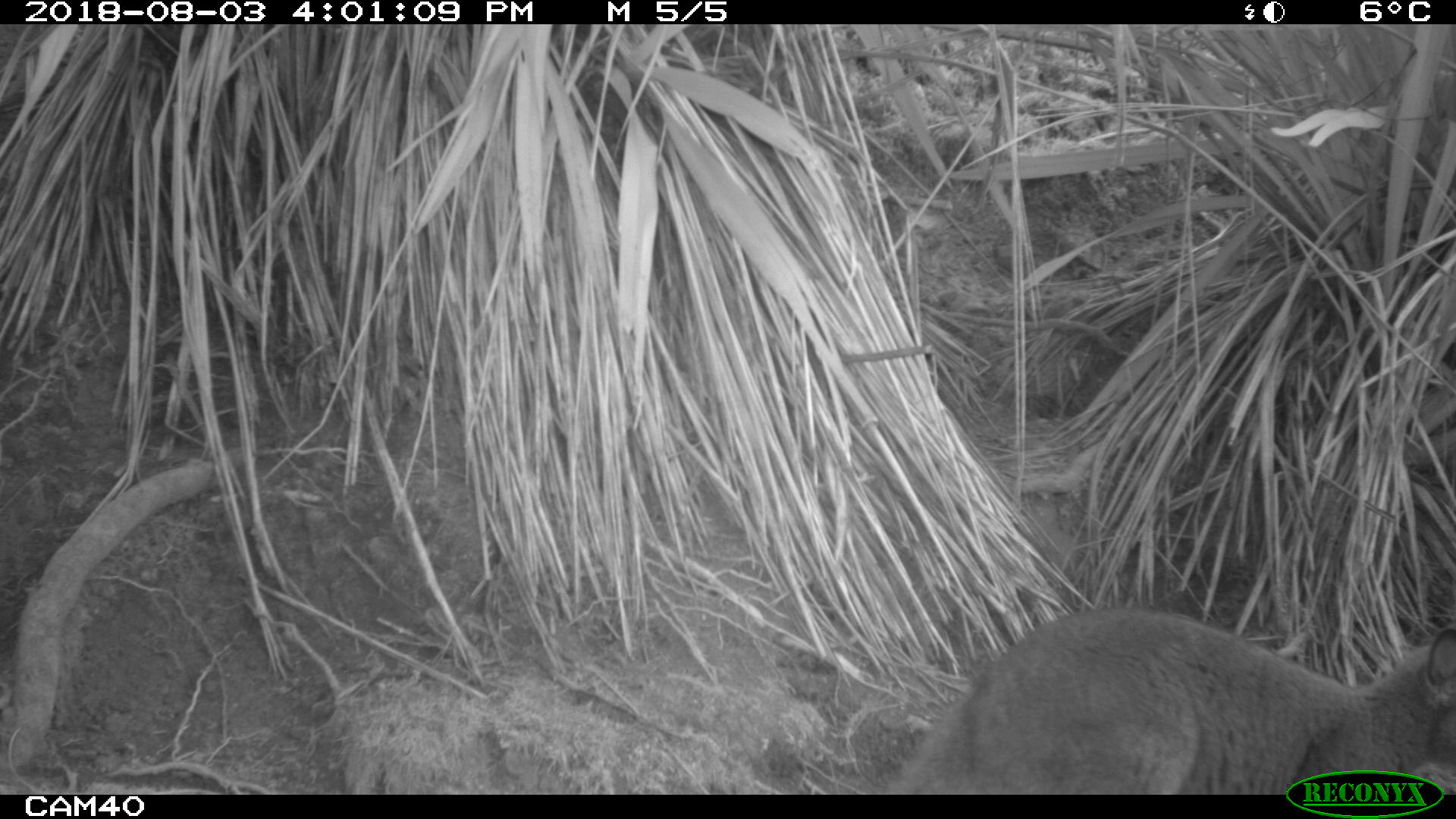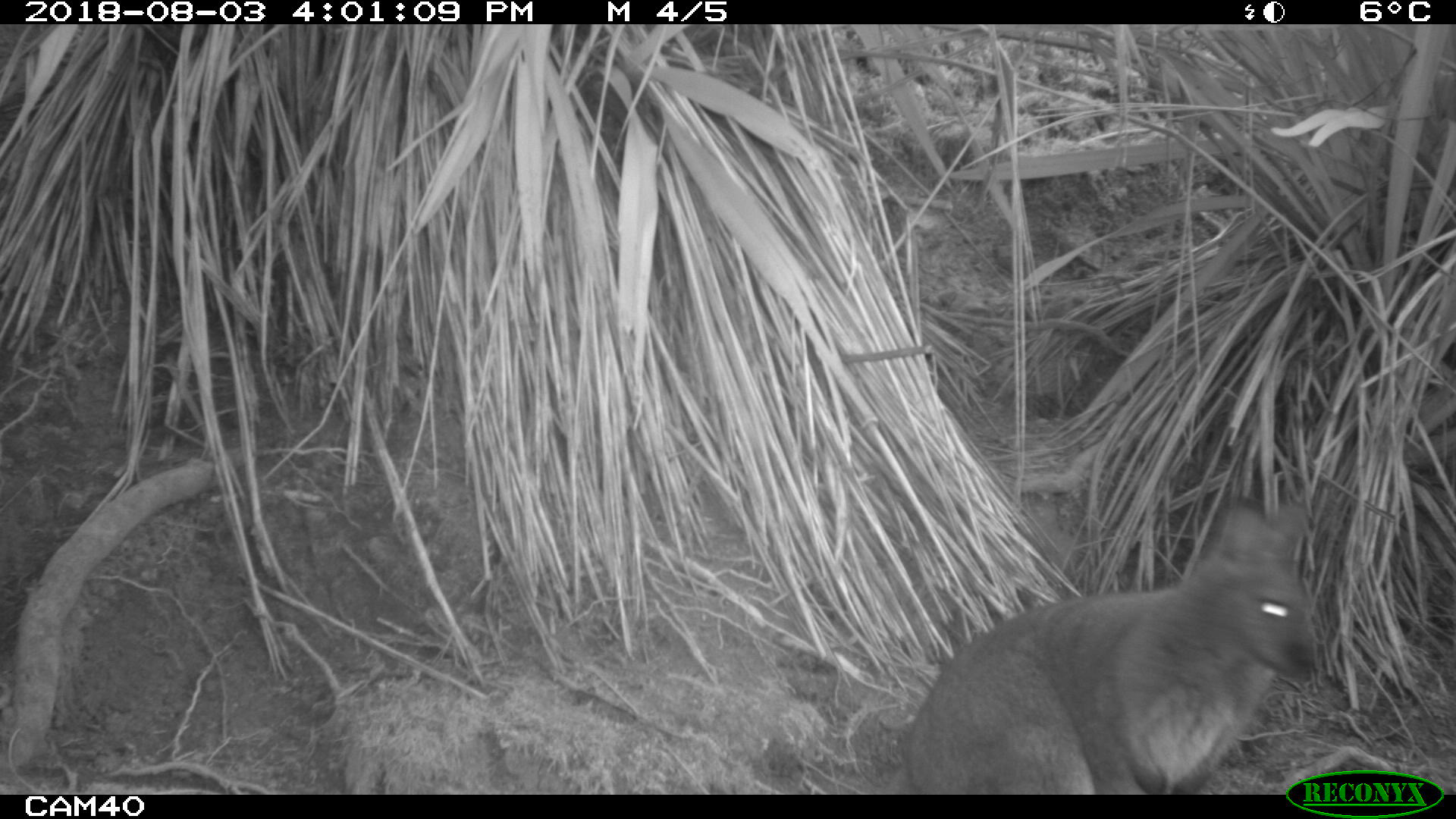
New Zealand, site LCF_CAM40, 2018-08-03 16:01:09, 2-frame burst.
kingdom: Animalia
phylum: Chordata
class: Mammalia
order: Diprotodontia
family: Macropodidae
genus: Notamacropus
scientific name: Notamacropus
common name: wallaby